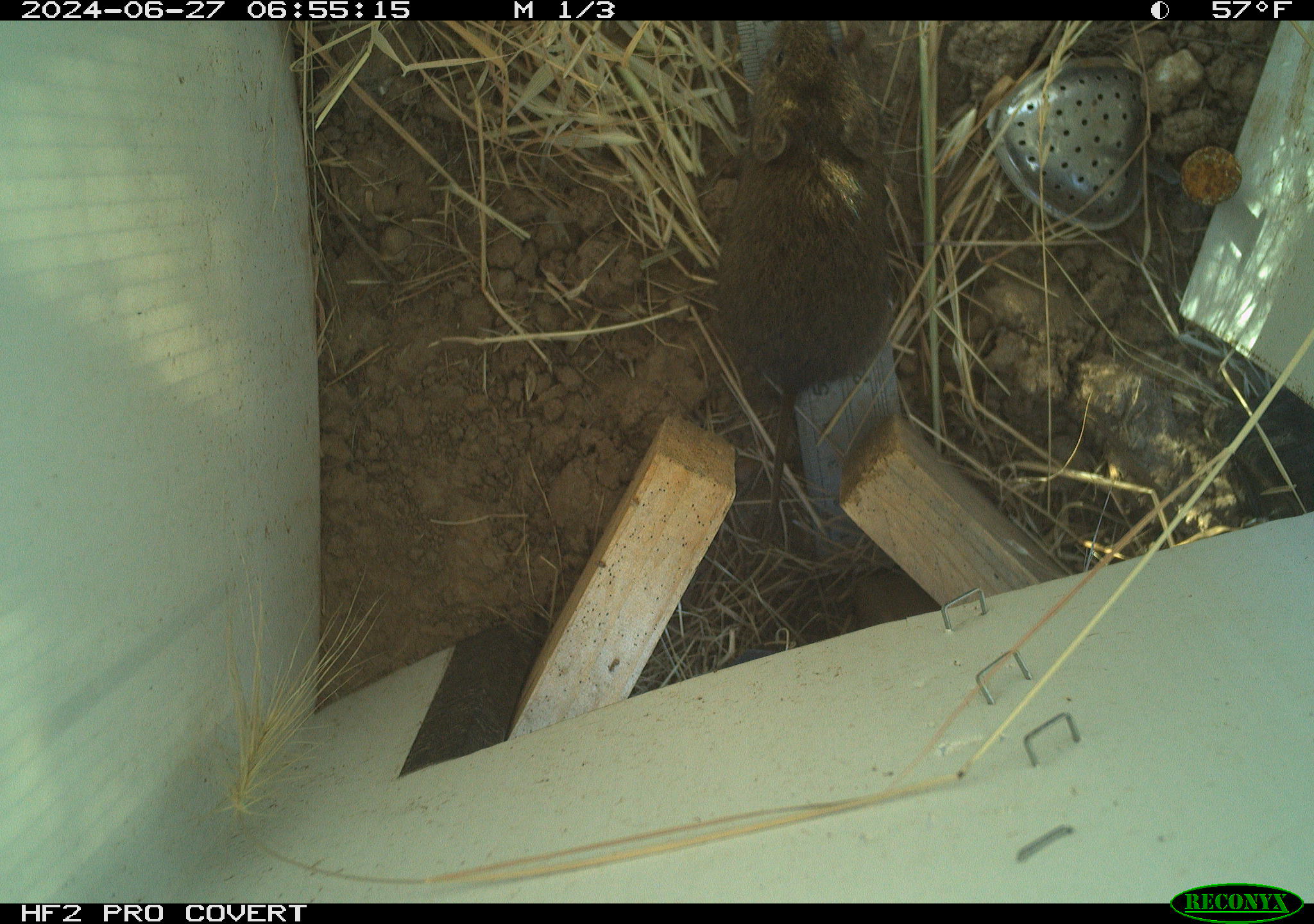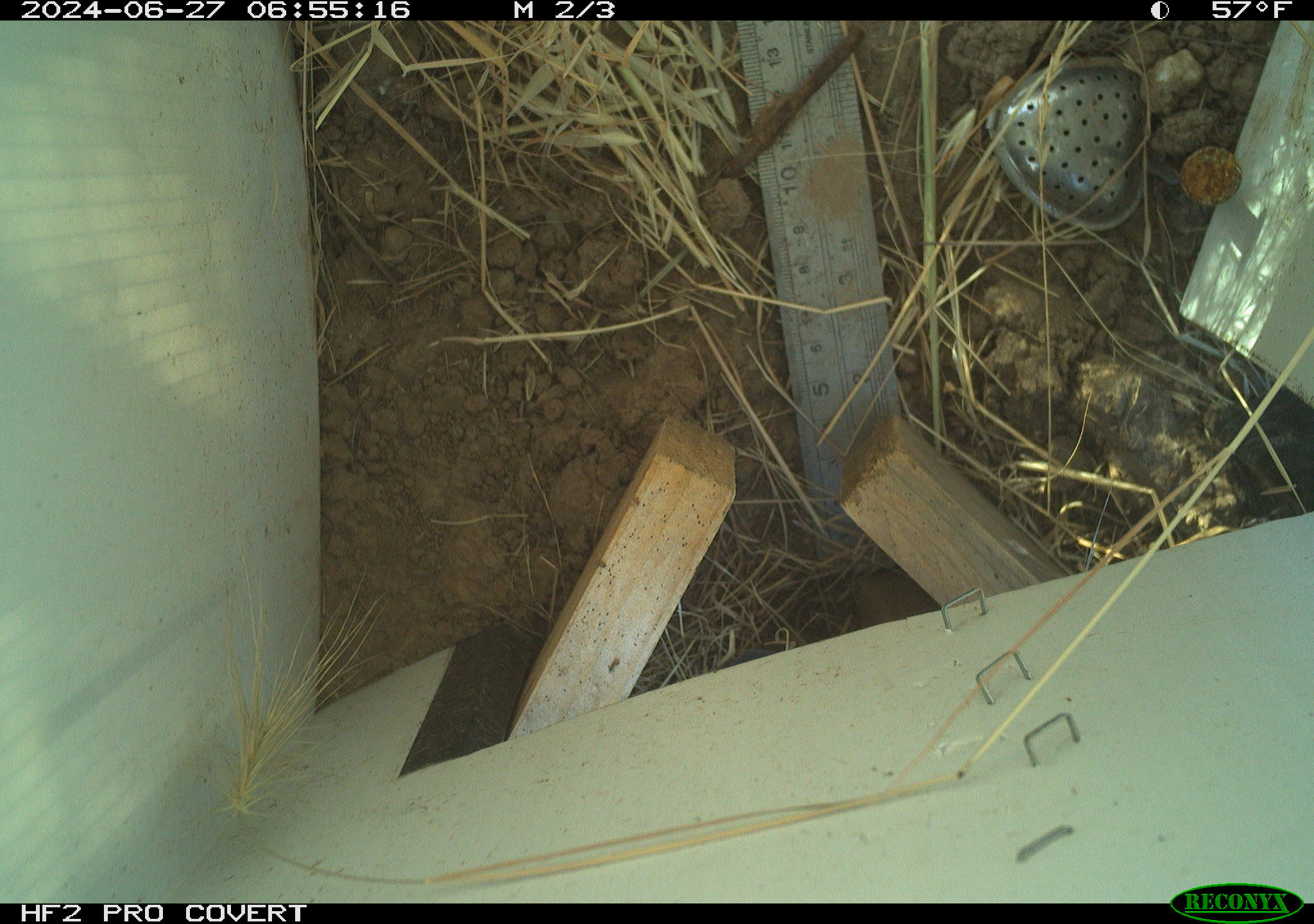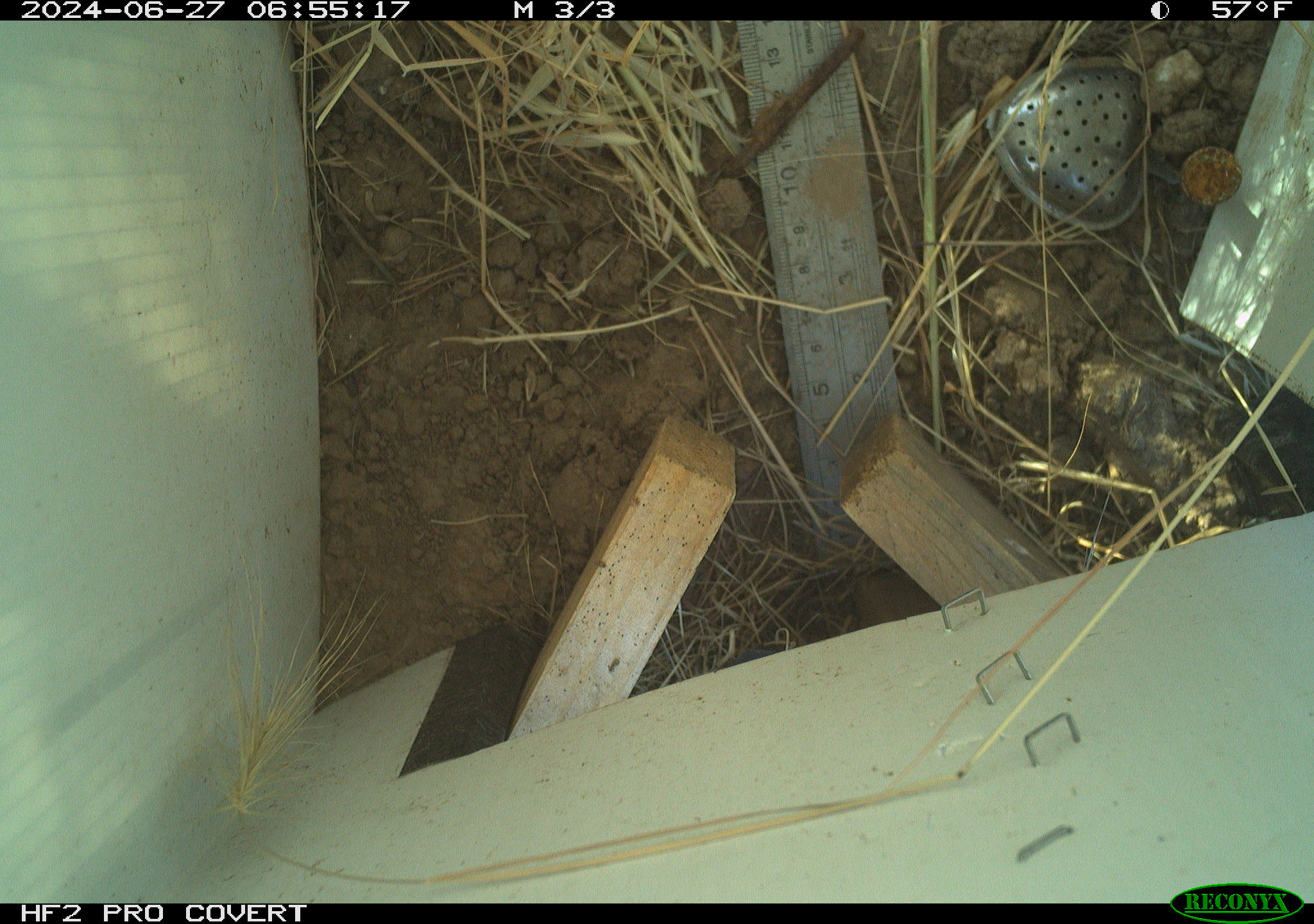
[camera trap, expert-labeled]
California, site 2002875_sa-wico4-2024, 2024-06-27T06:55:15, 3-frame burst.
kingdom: Animalia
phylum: Chordata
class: Mammalia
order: Rodentia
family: Cricetidae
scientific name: Arvicolinae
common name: voles, lemmings, and muskrats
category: arvicolinae subfamily